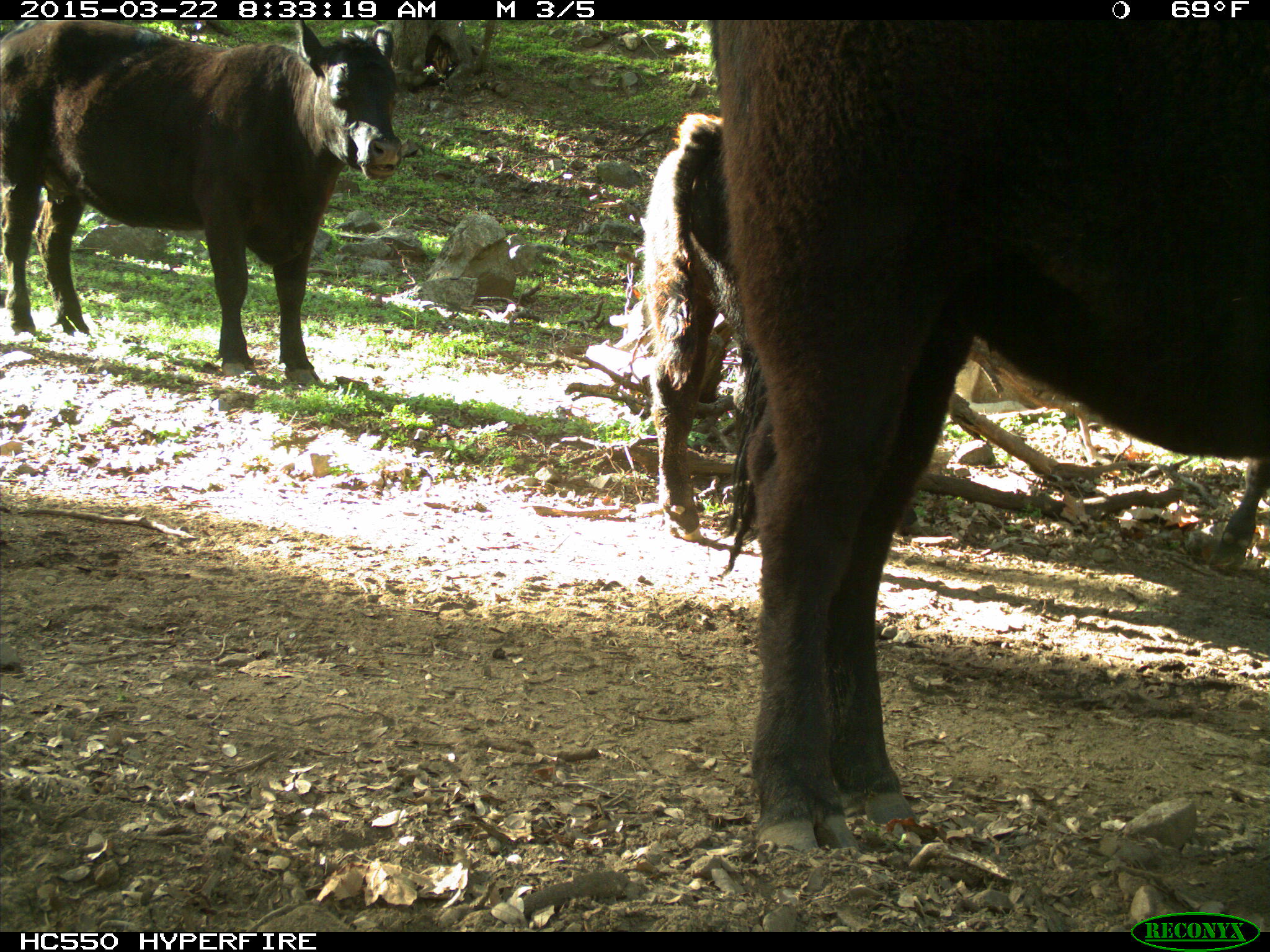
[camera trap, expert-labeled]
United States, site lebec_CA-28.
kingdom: Animalia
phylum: Chordata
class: Mammalia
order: Artiodactyla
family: Bovidae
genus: Bos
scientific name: Bos taurus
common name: domestic cow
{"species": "Bos taurus (domestic cow)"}